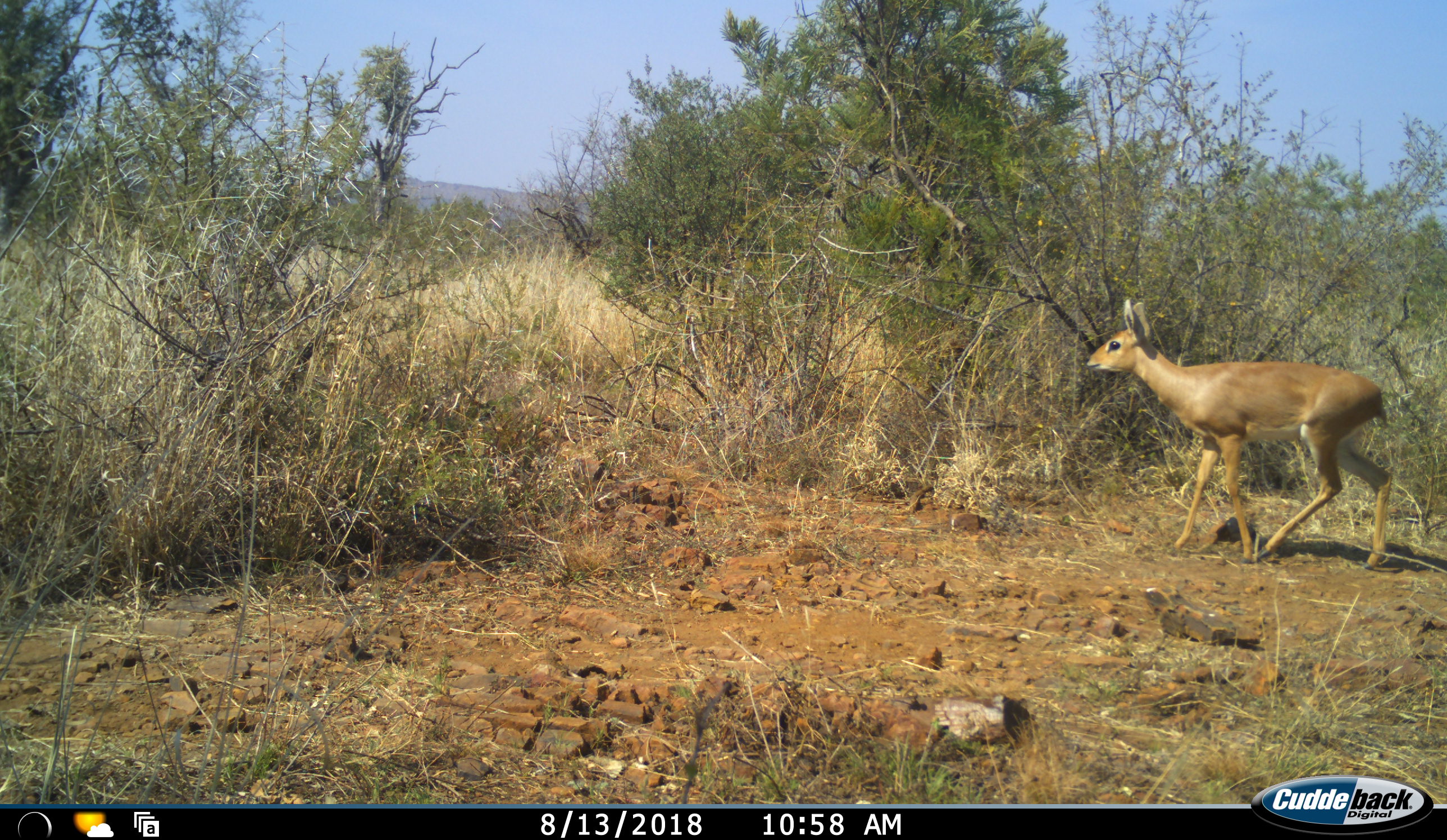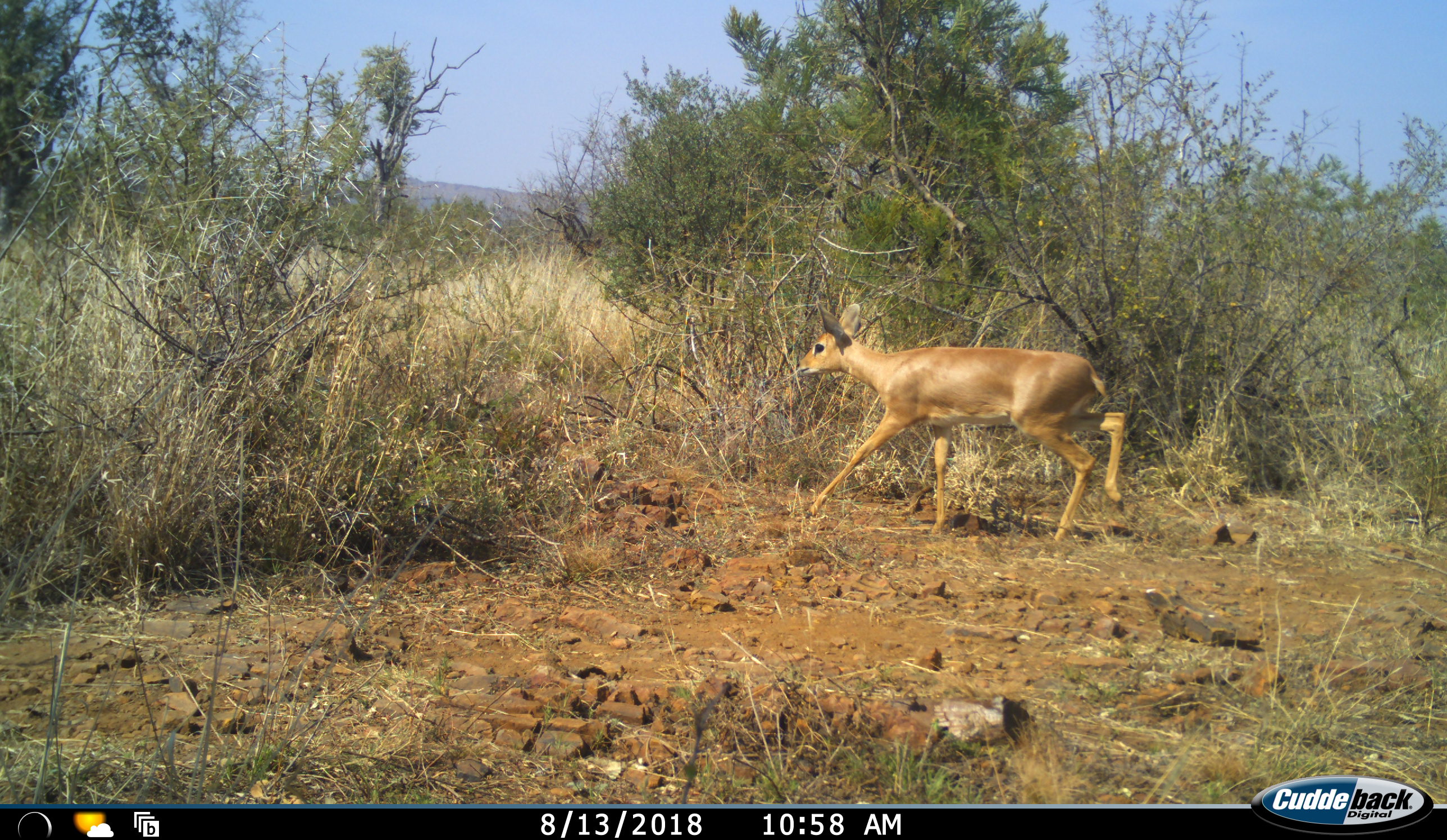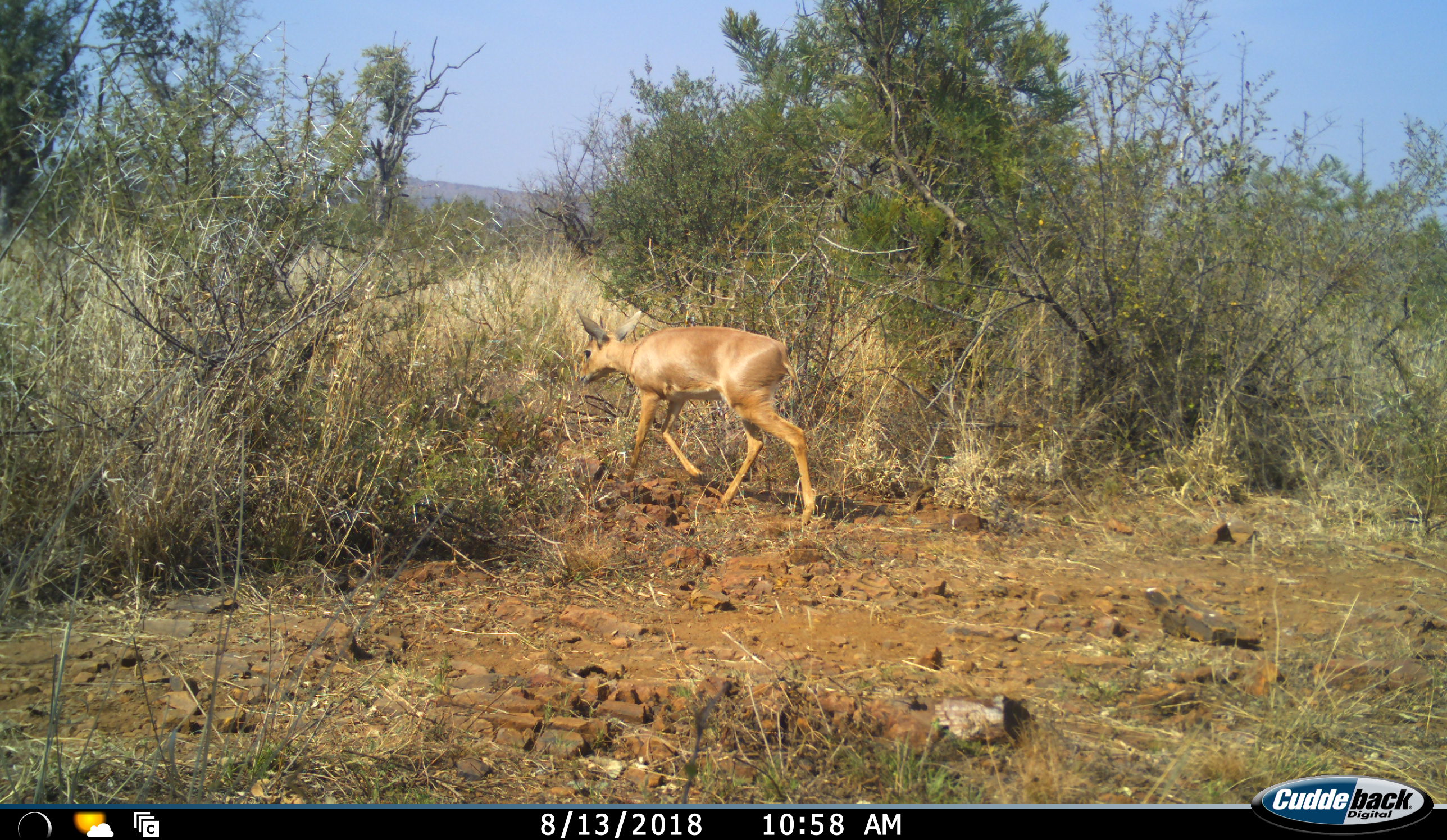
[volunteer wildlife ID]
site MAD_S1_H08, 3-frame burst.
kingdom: Animalia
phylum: Chordata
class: Mammalia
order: Artiodactyla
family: Bovidae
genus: Raphicerus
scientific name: Raphicerus campestris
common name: steenbok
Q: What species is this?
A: Steenbok (Raphicerus campestris).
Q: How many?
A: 1.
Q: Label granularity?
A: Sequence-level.